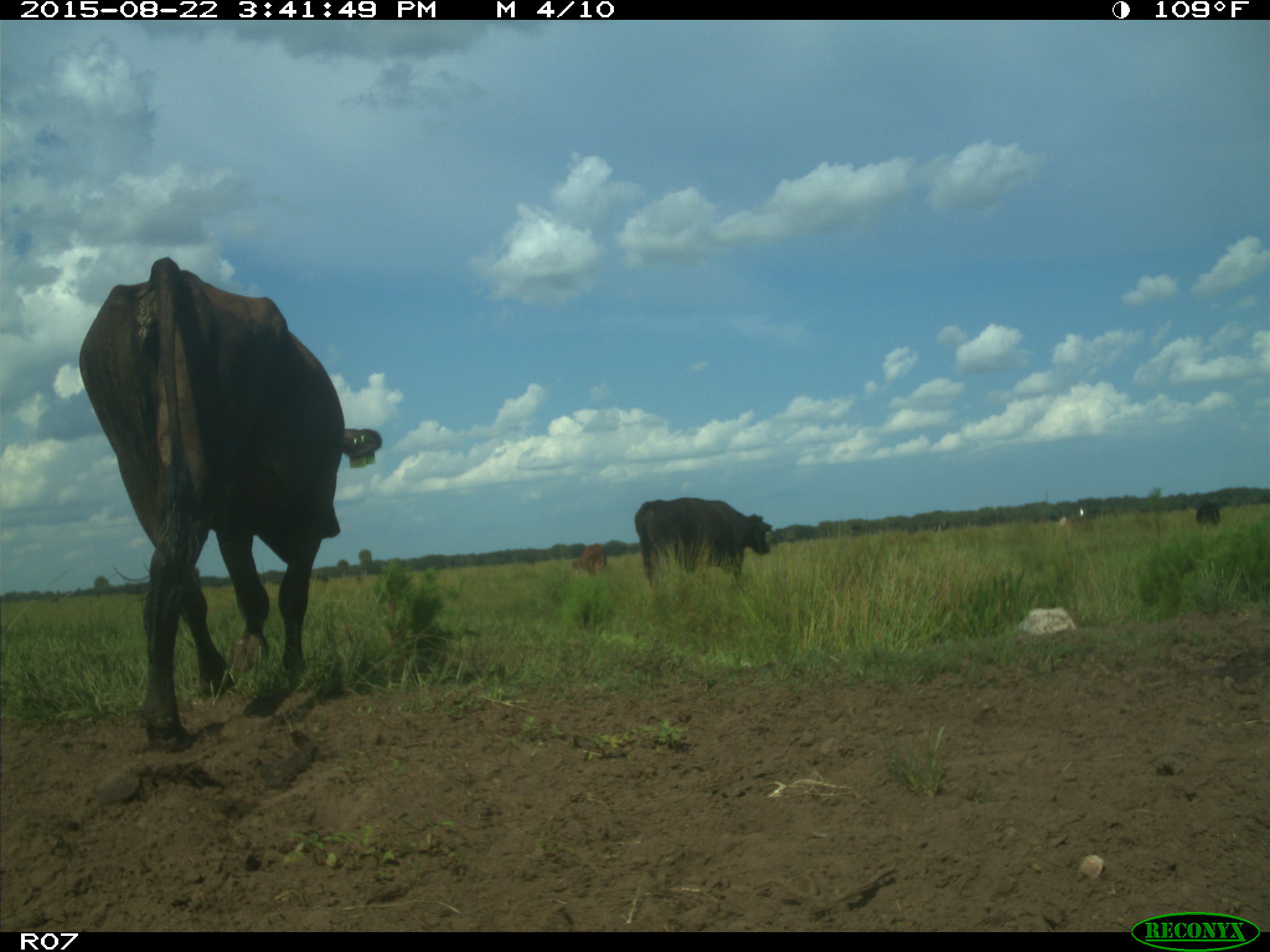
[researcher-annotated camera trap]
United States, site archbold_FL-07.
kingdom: Animalia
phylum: Chordata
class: Mammalia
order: Artiodactyla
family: Bovidae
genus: Bos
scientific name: Bos taurus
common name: domestic cow